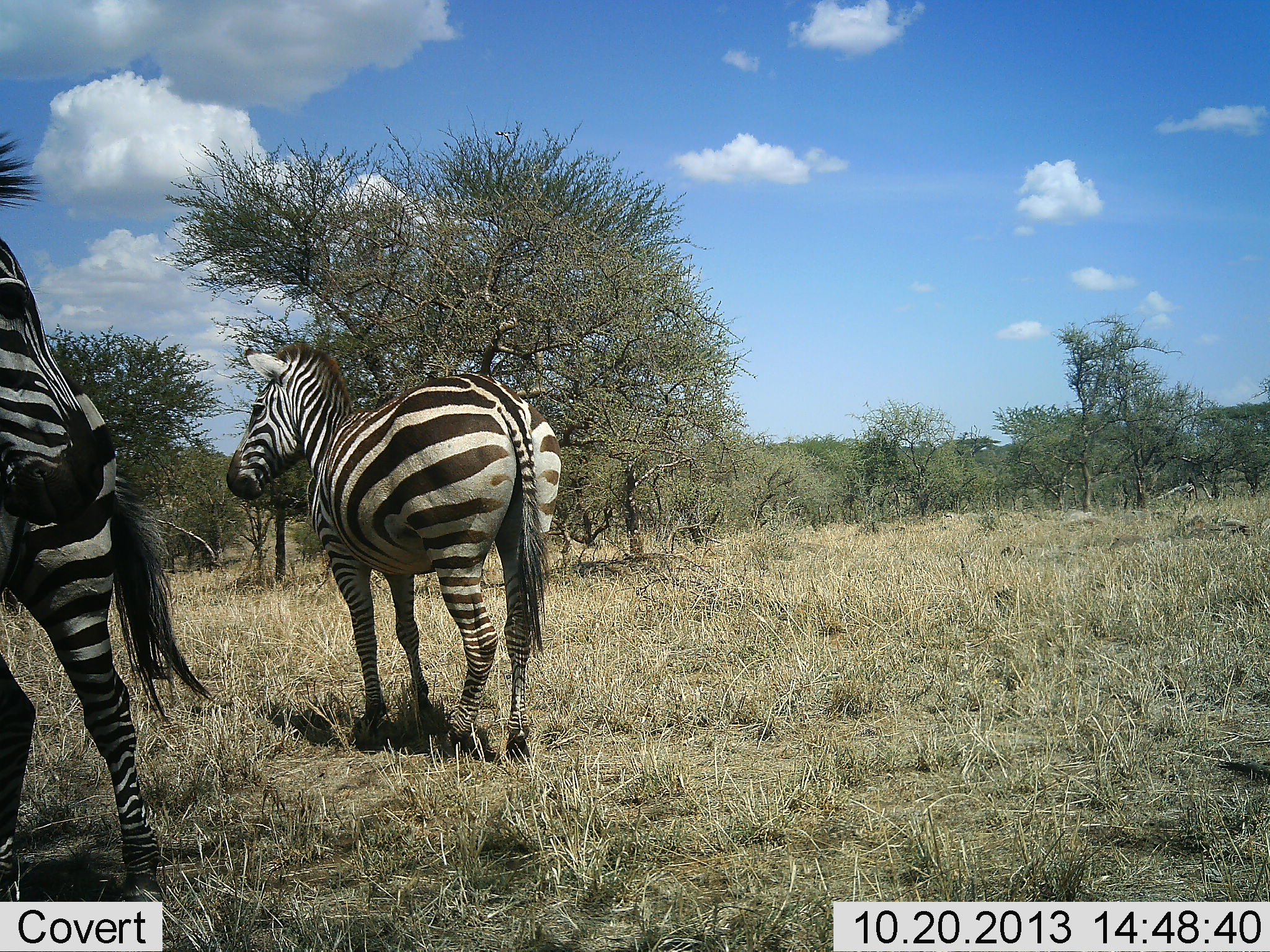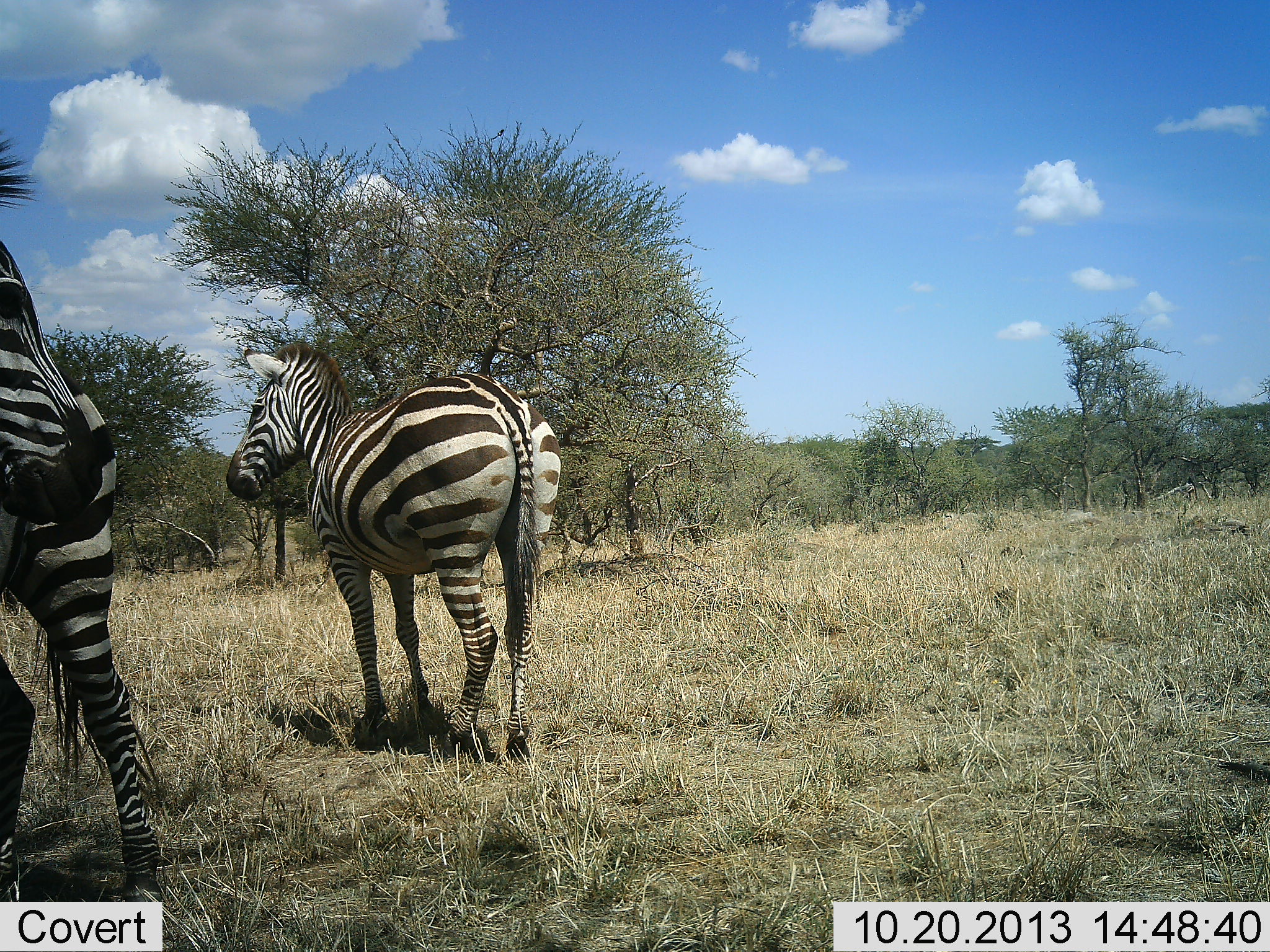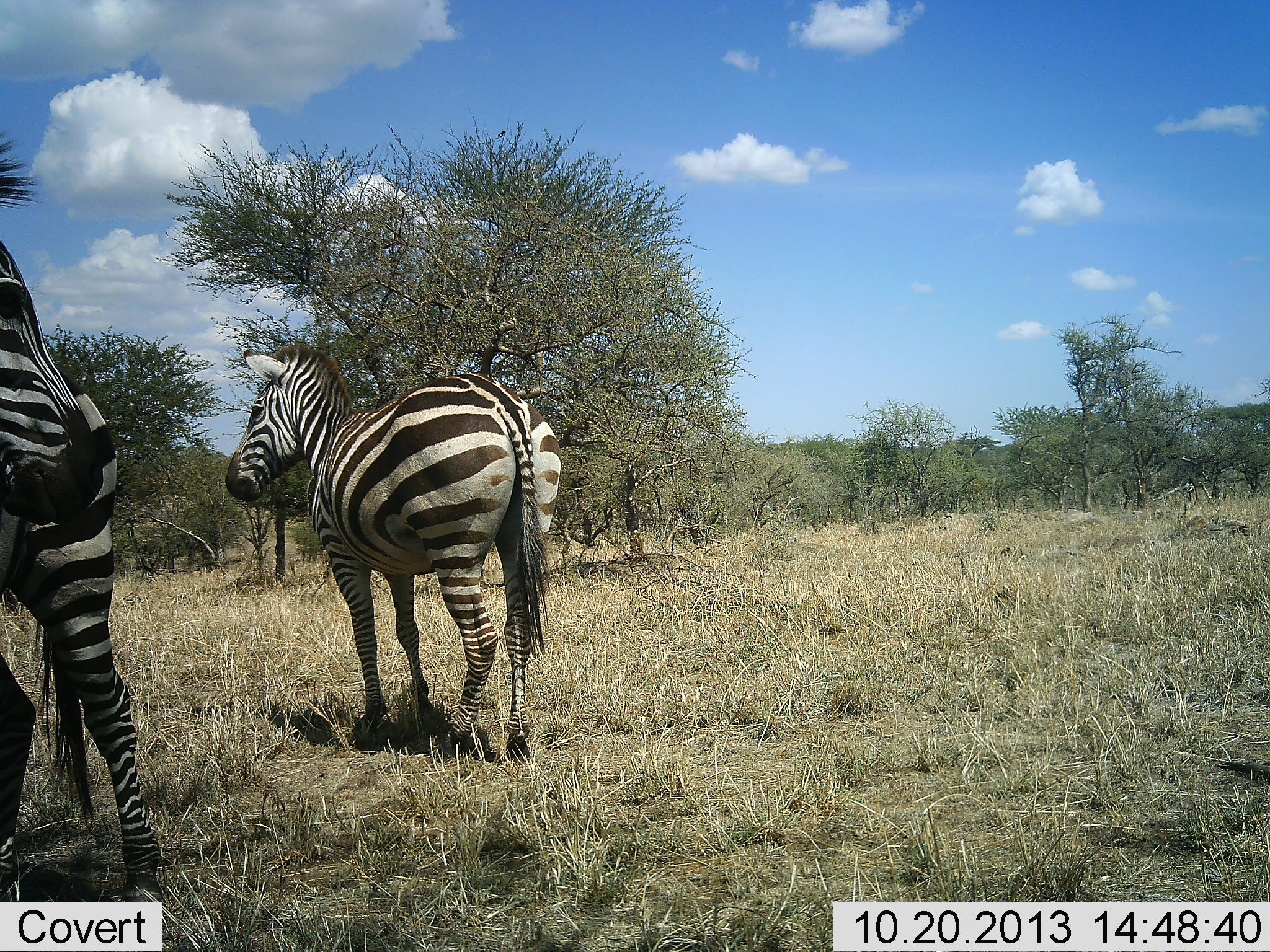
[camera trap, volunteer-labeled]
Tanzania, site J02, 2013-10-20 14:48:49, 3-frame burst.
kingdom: Animalia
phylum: Chordata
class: Mammalia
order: Perissodactyla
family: Equidae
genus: Equus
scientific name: Equus quagga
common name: plains zebra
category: zebra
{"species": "zebra (plains zebra) (Equus quagga)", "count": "2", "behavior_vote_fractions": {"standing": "90%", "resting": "0%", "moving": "0%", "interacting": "10%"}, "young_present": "0%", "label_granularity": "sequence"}